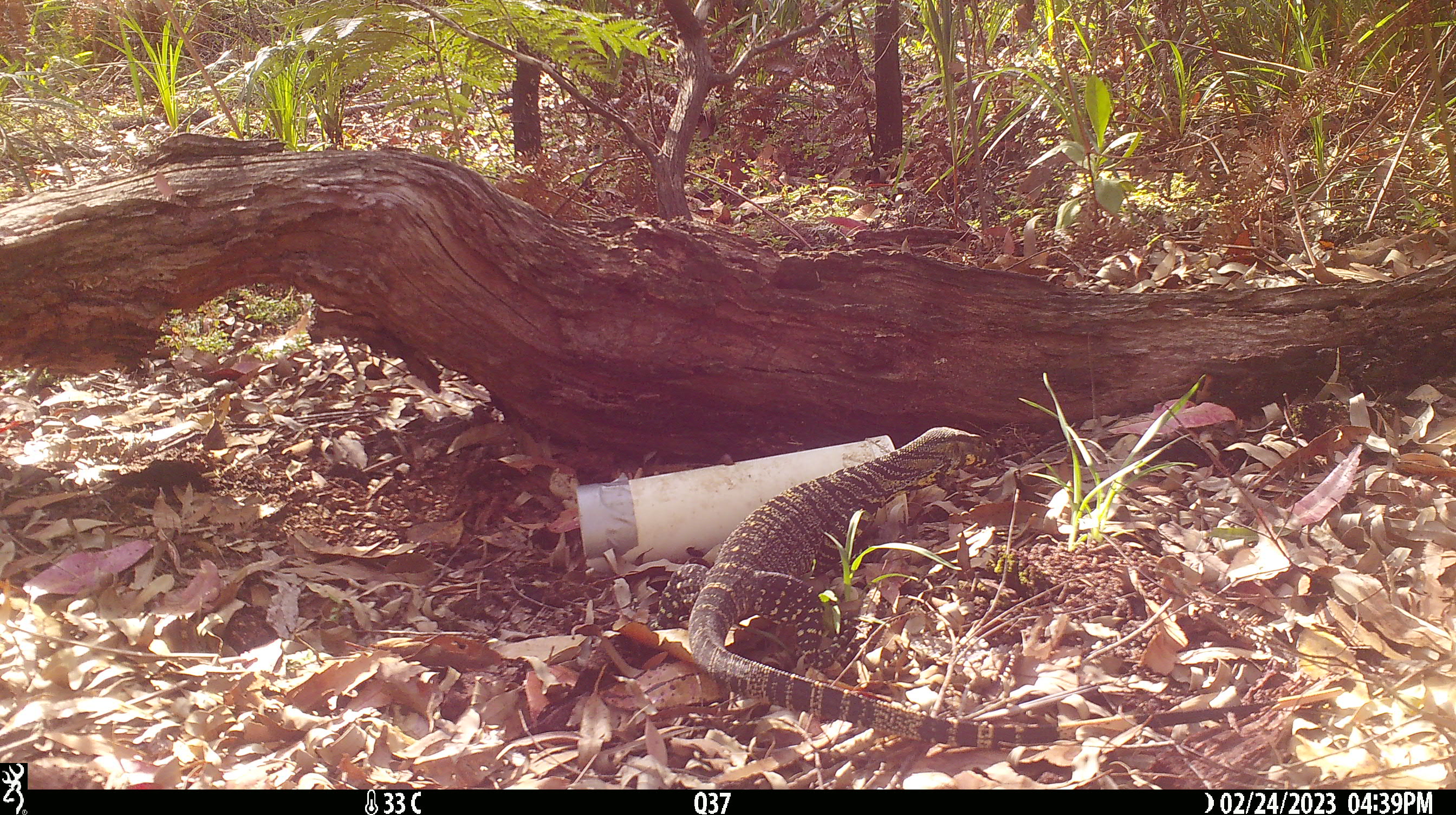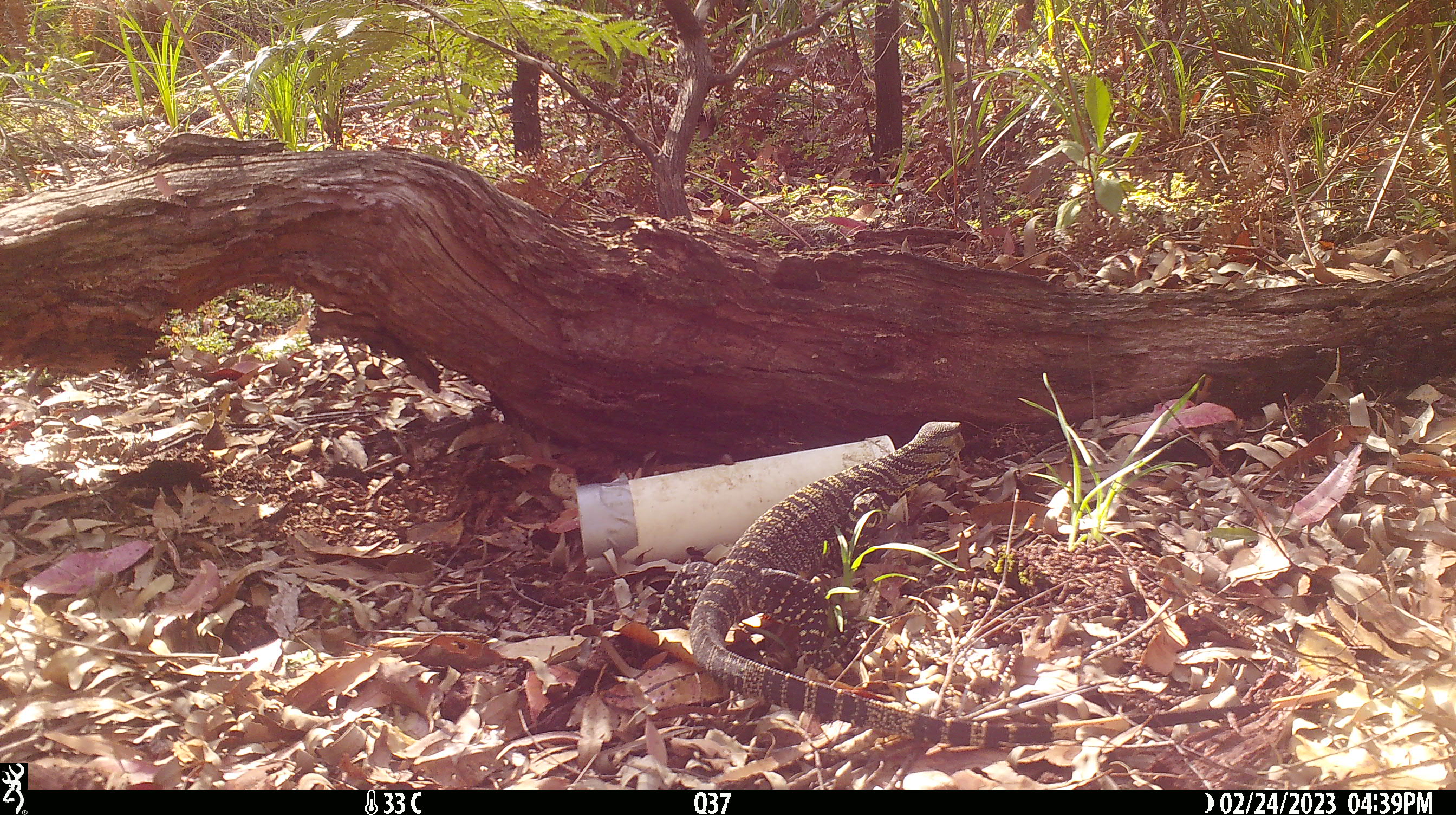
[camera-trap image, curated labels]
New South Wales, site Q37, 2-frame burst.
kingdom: Animalia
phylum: Chordata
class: Reptilia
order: Squamata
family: Varanidae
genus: Varanus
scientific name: Varanus varius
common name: lace monitor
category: goanna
Goanna (lace monitor) (Varanus varius).